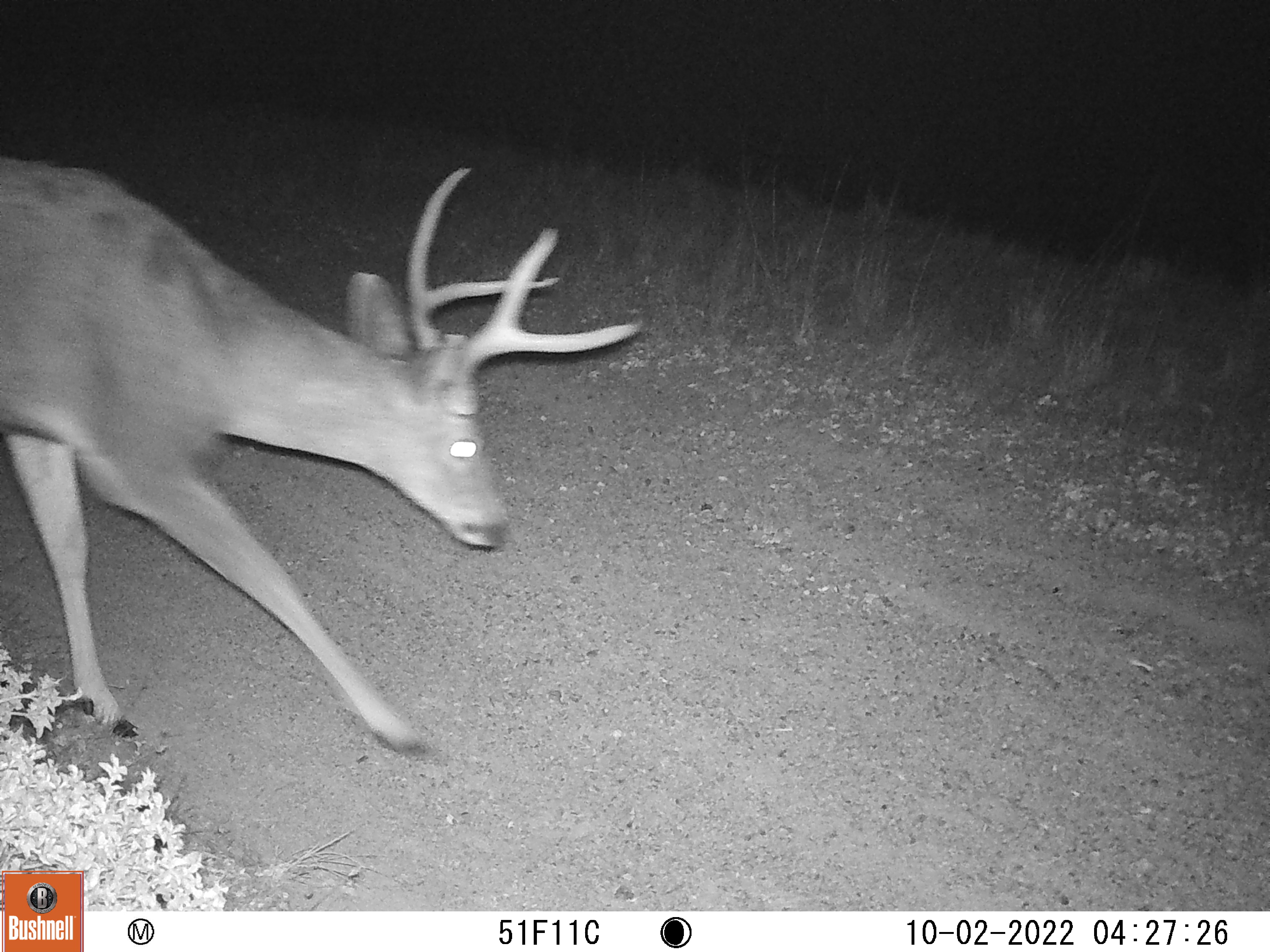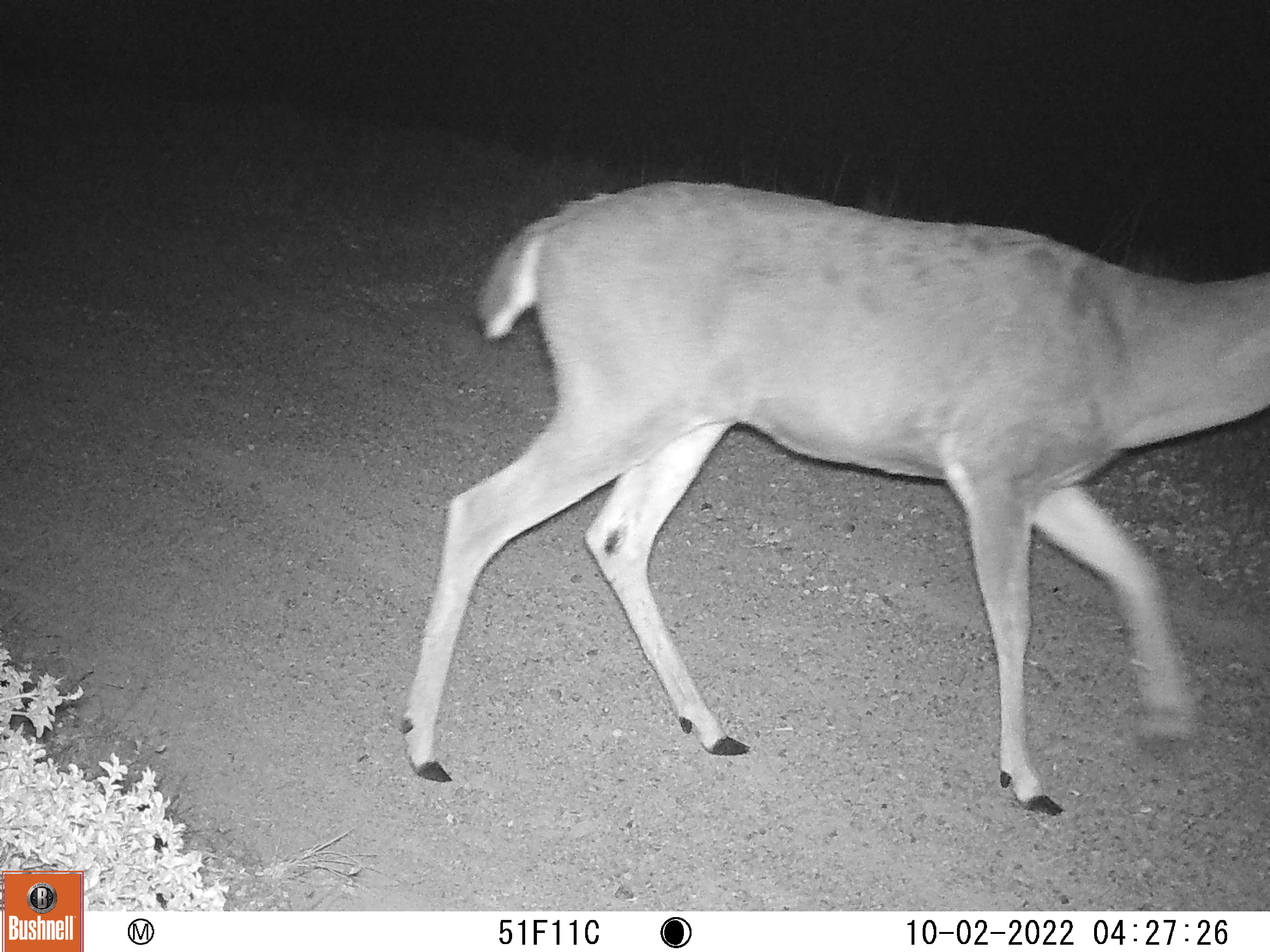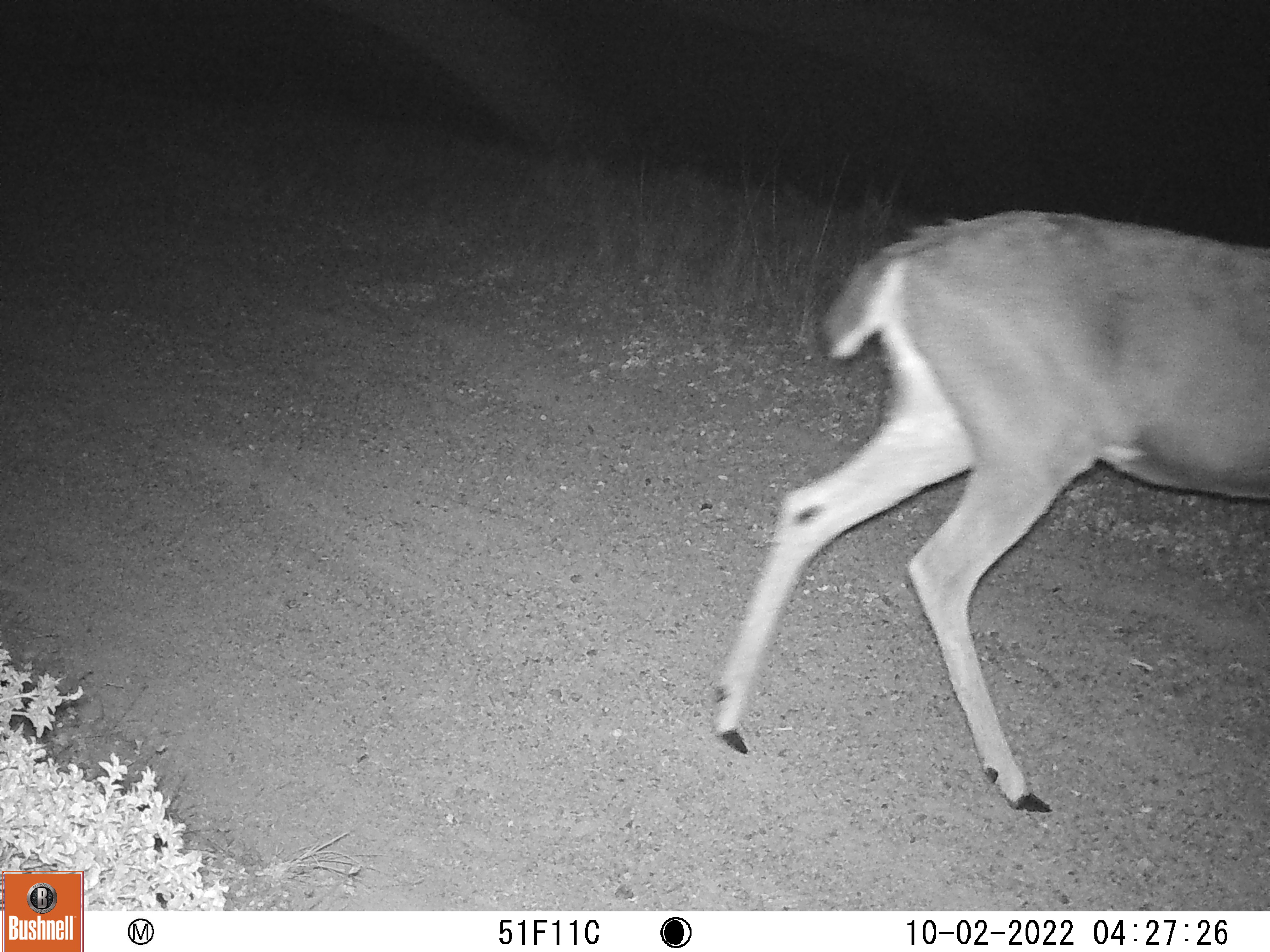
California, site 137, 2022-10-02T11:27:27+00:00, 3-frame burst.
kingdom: Animalia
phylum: Chordata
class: Mammalia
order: Artiodactyla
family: Cervidae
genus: Odocoileus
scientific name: Odocoileus hemionus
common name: mule deer